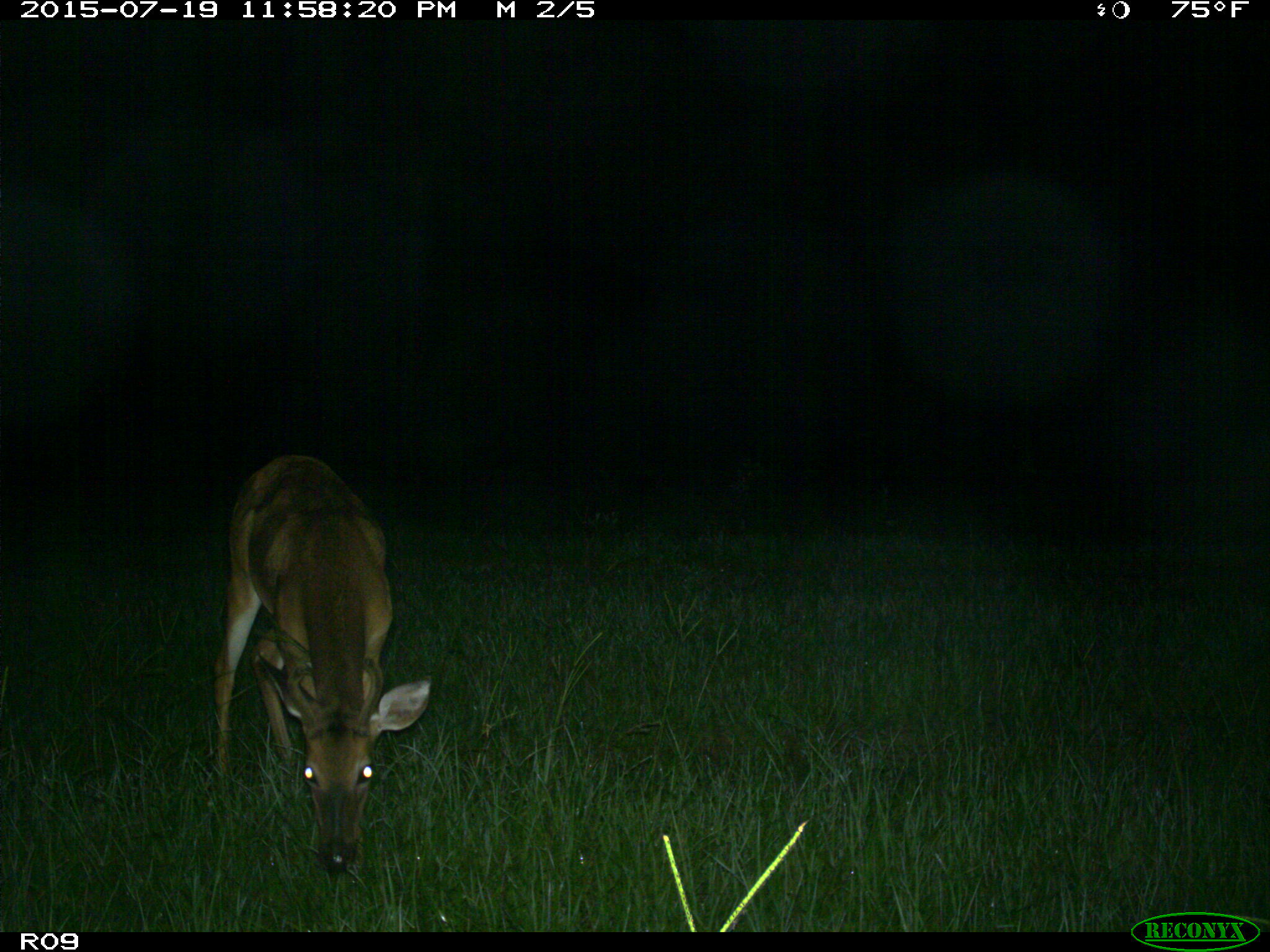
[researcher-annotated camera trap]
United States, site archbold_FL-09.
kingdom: Animalia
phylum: Chordata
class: Mammalia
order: Artiodactyla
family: Cervidae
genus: Odocoileus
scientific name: Odocoileus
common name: deer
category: unidentified deer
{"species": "unidentified deer (deer) (Odocoileus)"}